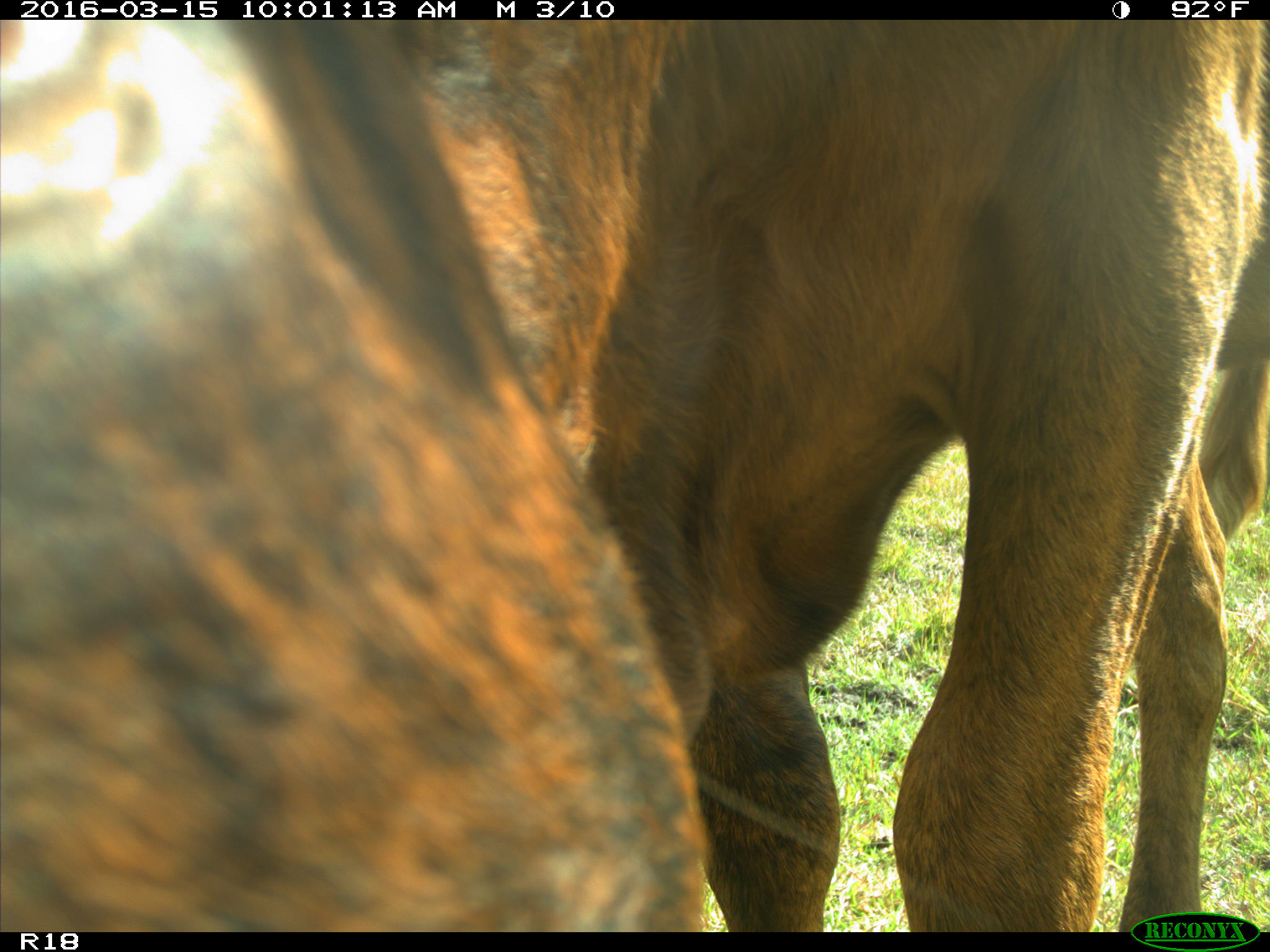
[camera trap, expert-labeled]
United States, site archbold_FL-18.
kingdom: Animalia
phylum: Chordata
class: Mammalia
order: Artiodactyla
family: Bovidae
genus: Bos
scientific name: Bos taurus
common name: domestic cow